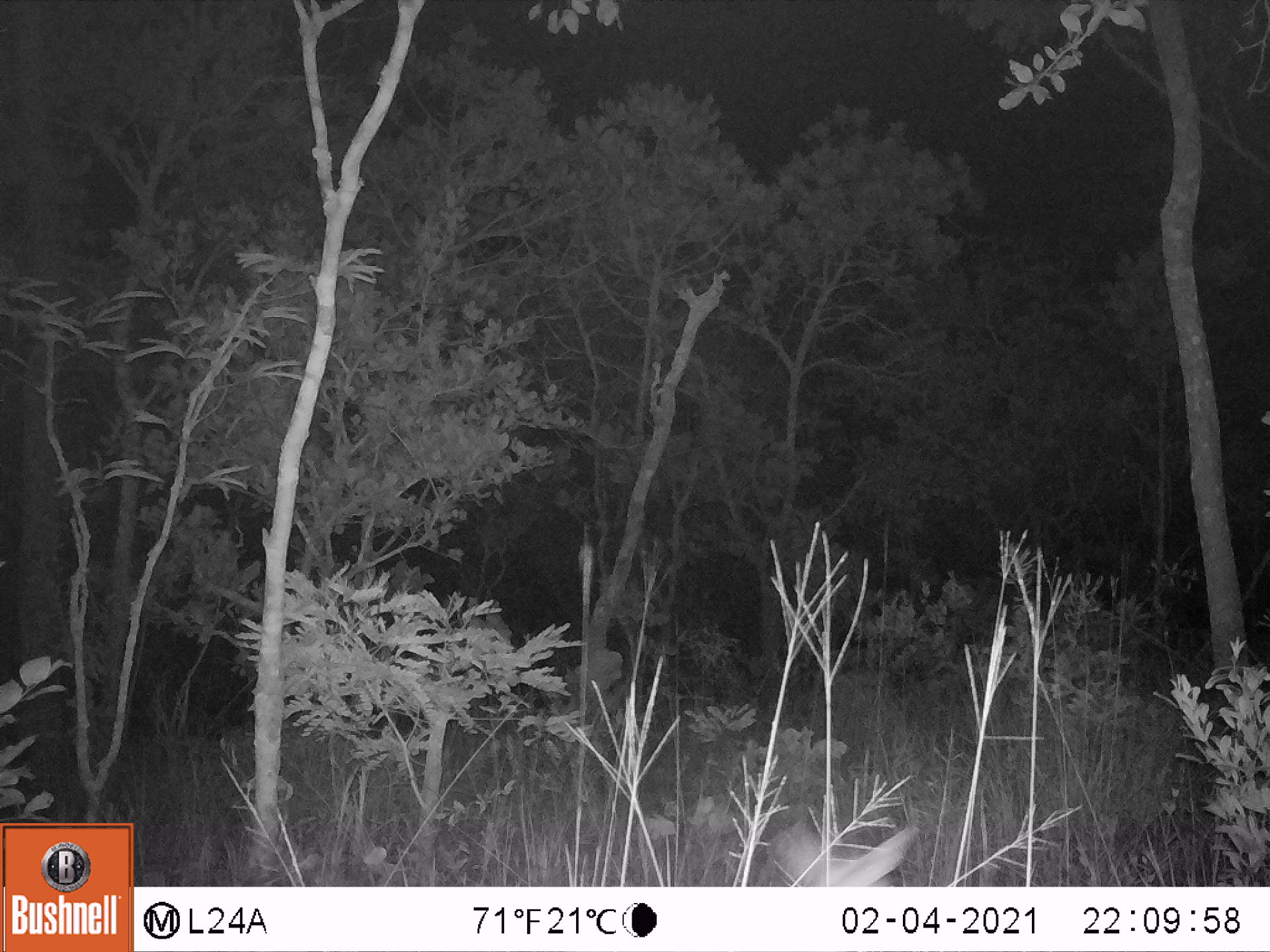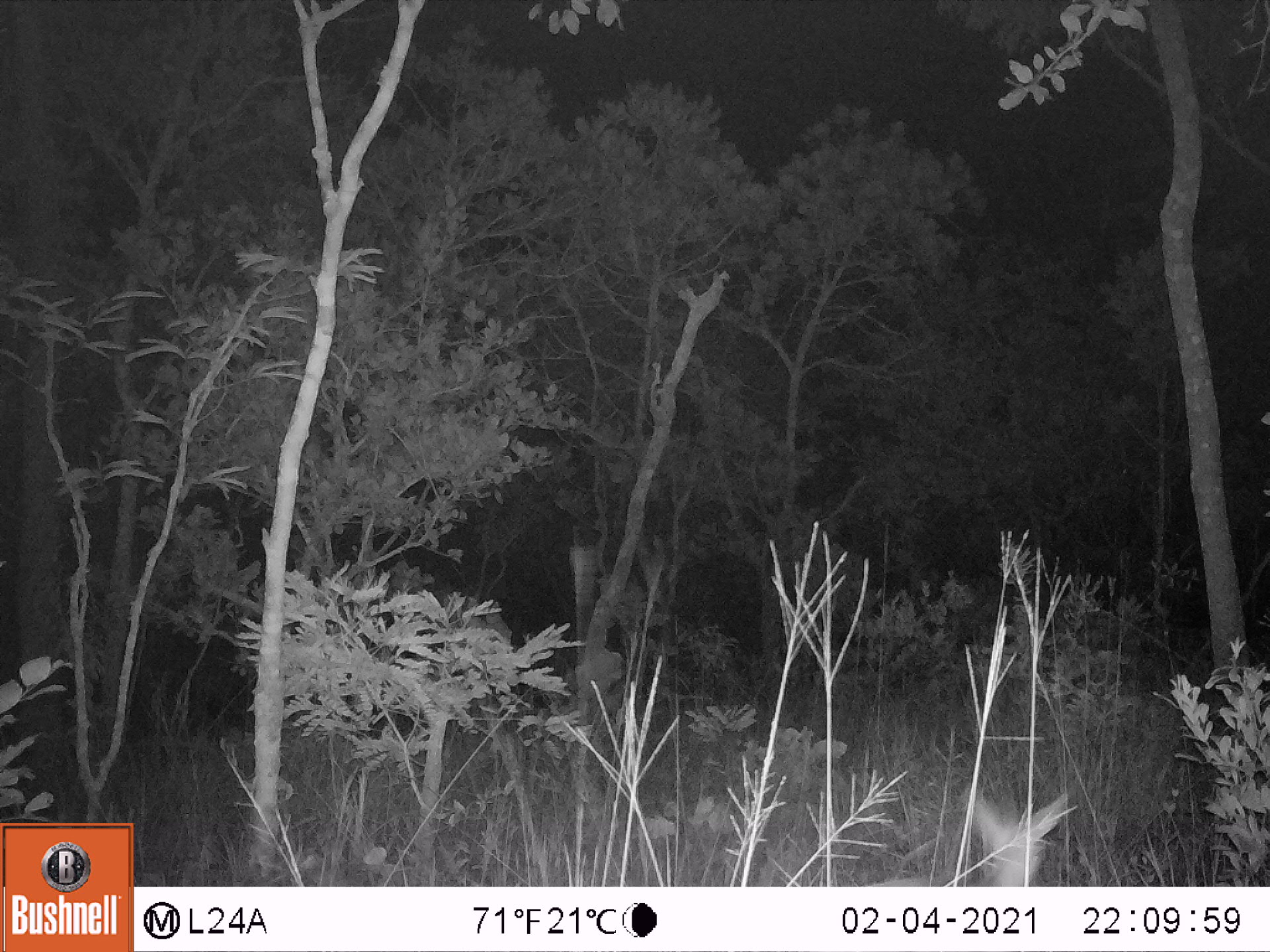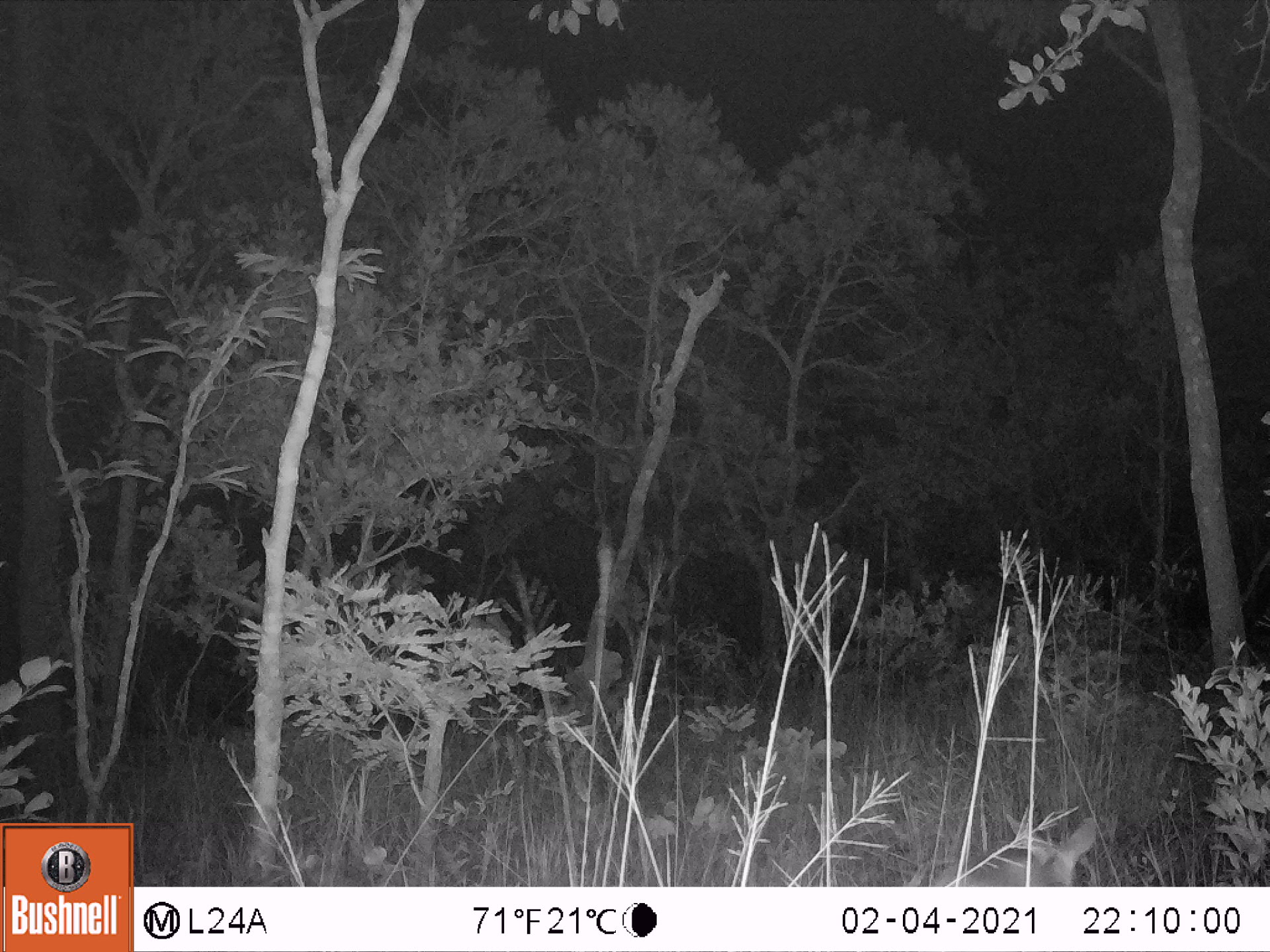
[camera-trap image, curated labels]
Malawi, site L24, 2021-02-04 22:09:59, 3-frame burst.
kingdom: Animalia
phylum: Chordata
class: Mammalia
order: Artiodactyla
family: Bovidae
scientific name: Antilopinae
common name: small antelope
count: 1